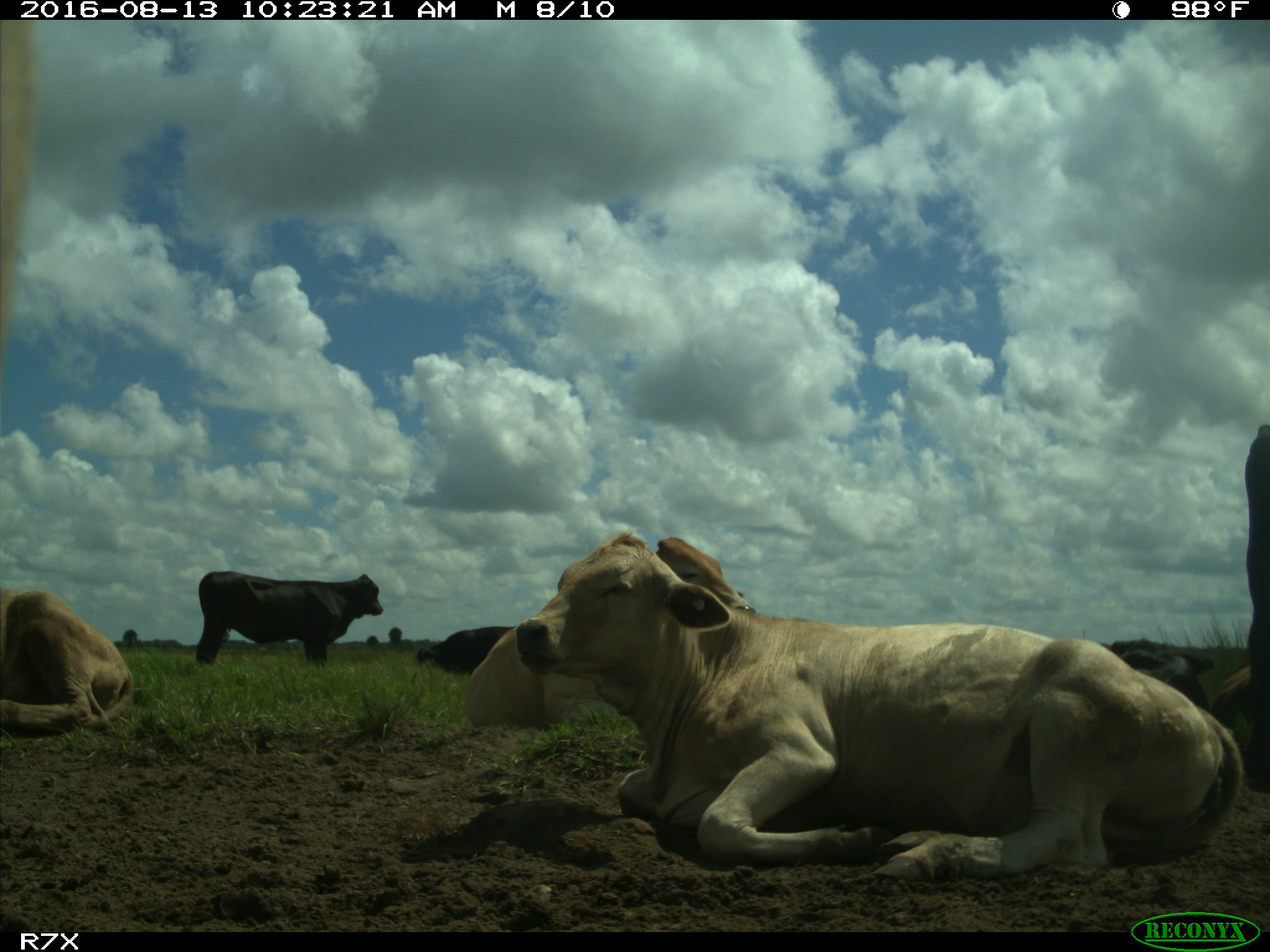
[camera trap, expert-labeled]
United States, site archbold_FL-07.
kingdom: Animalia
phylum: Chordata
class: Mammalia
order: Artiodactyla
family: Bovidae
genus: Bos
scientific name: Bos taurus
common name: domestic cow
Bos taurus (domestic cow).